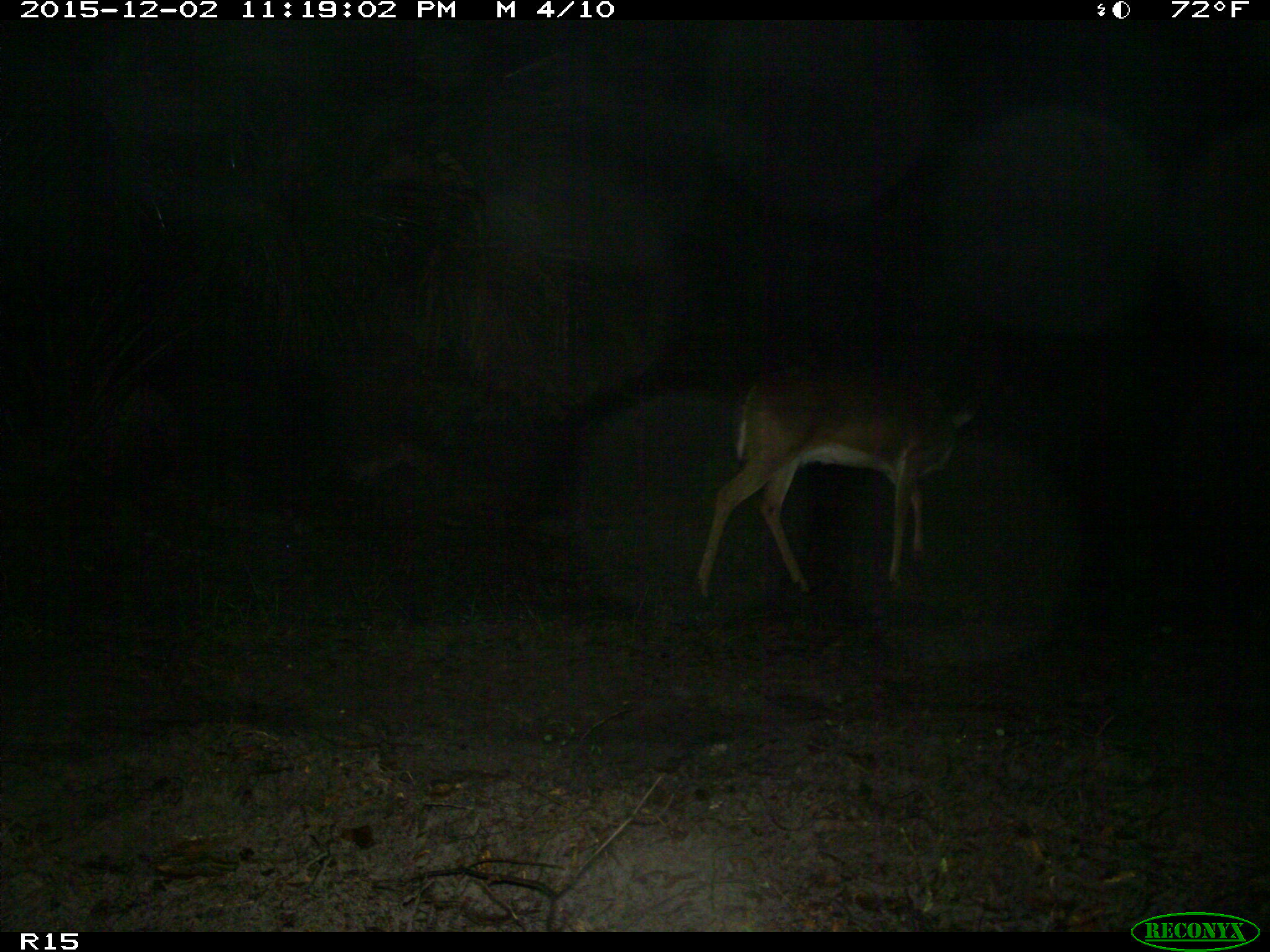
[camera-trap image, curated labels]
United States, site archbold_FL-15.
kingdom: Animalia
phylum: Chordata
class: Mammalia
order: Artiodactyla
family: Cervidae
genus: Odocoileus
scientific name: Odocoileus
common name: deer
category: unidentified deer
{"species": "unidentified deer (deer) (Odocoileus)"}